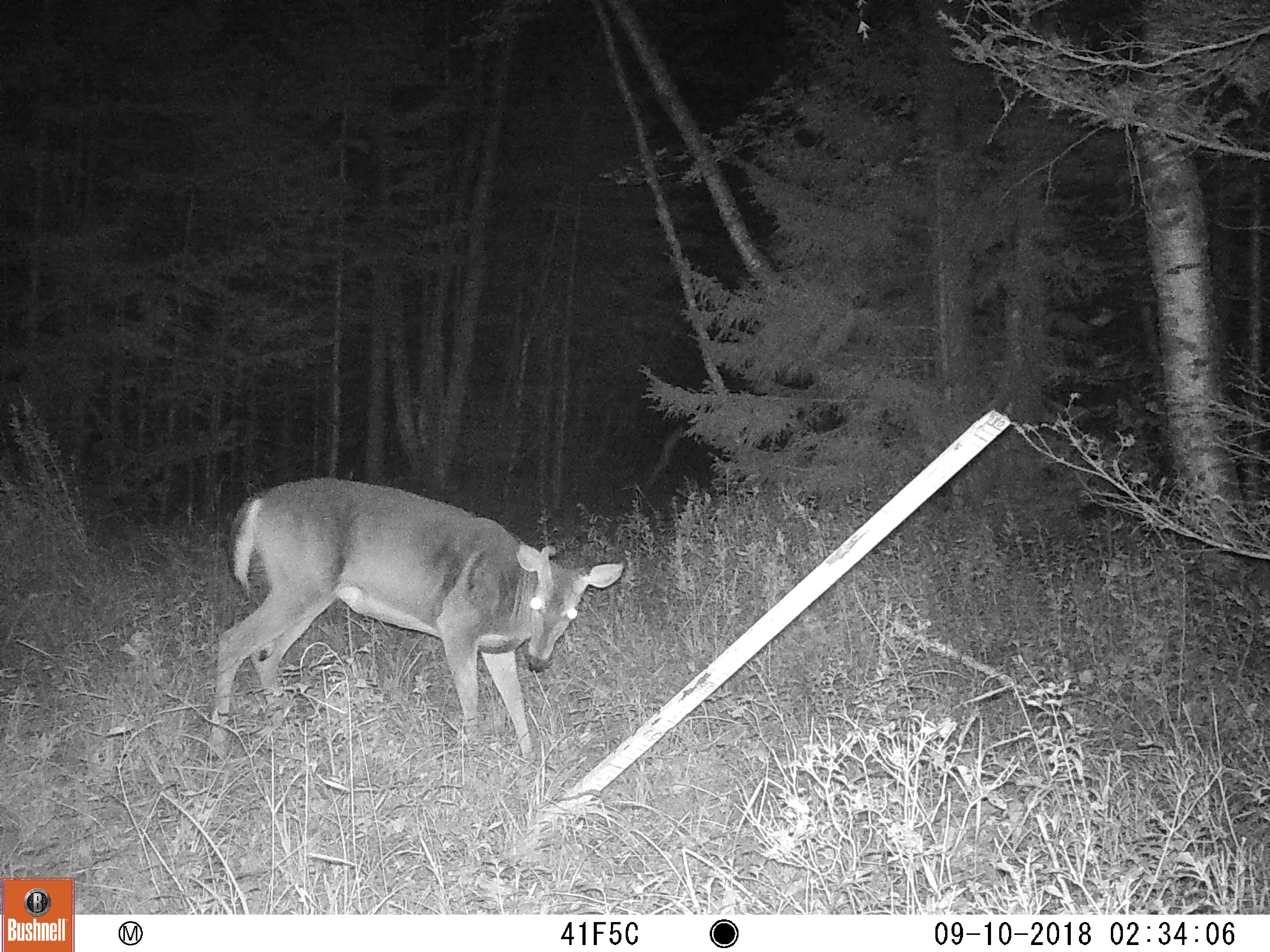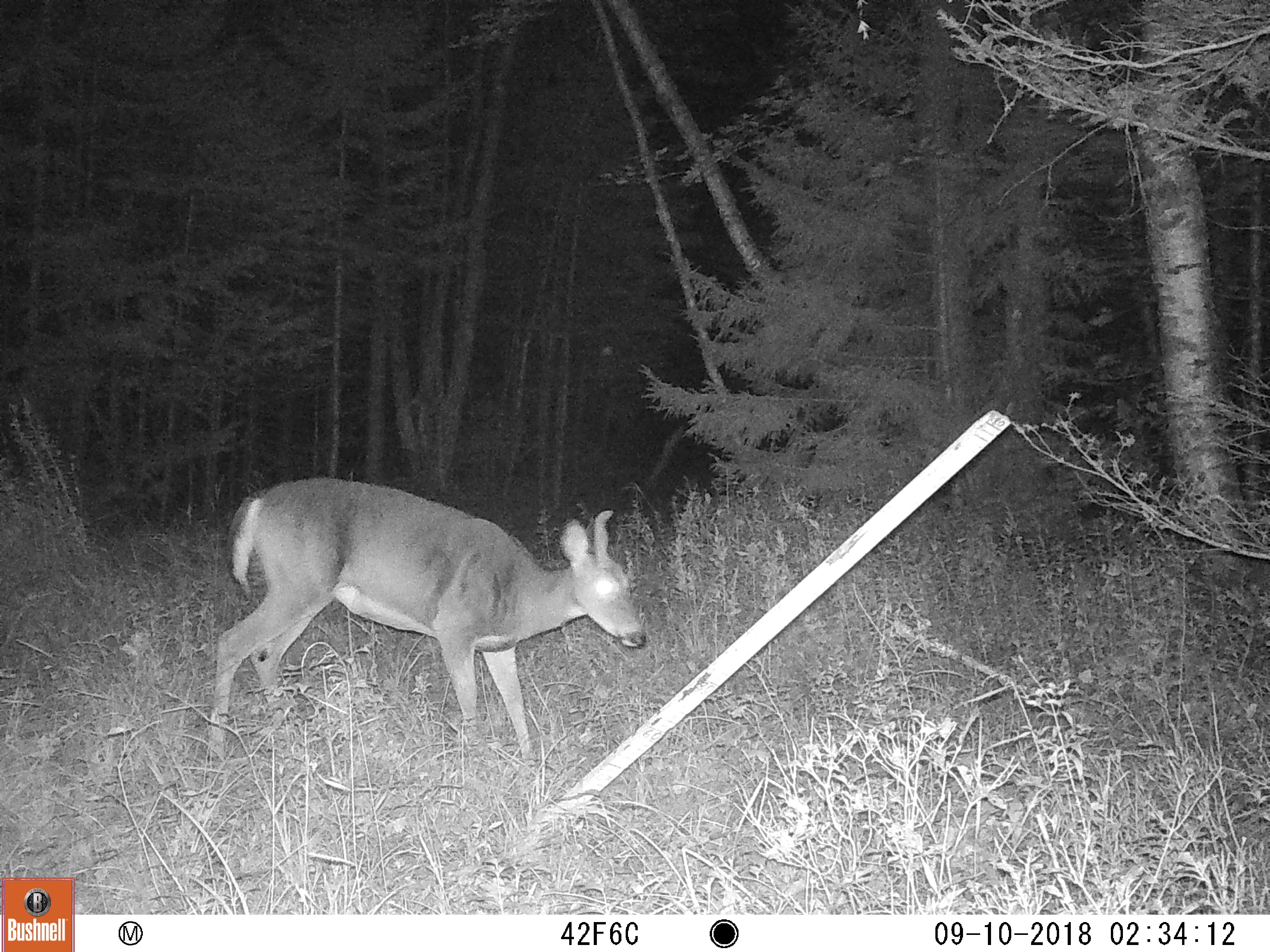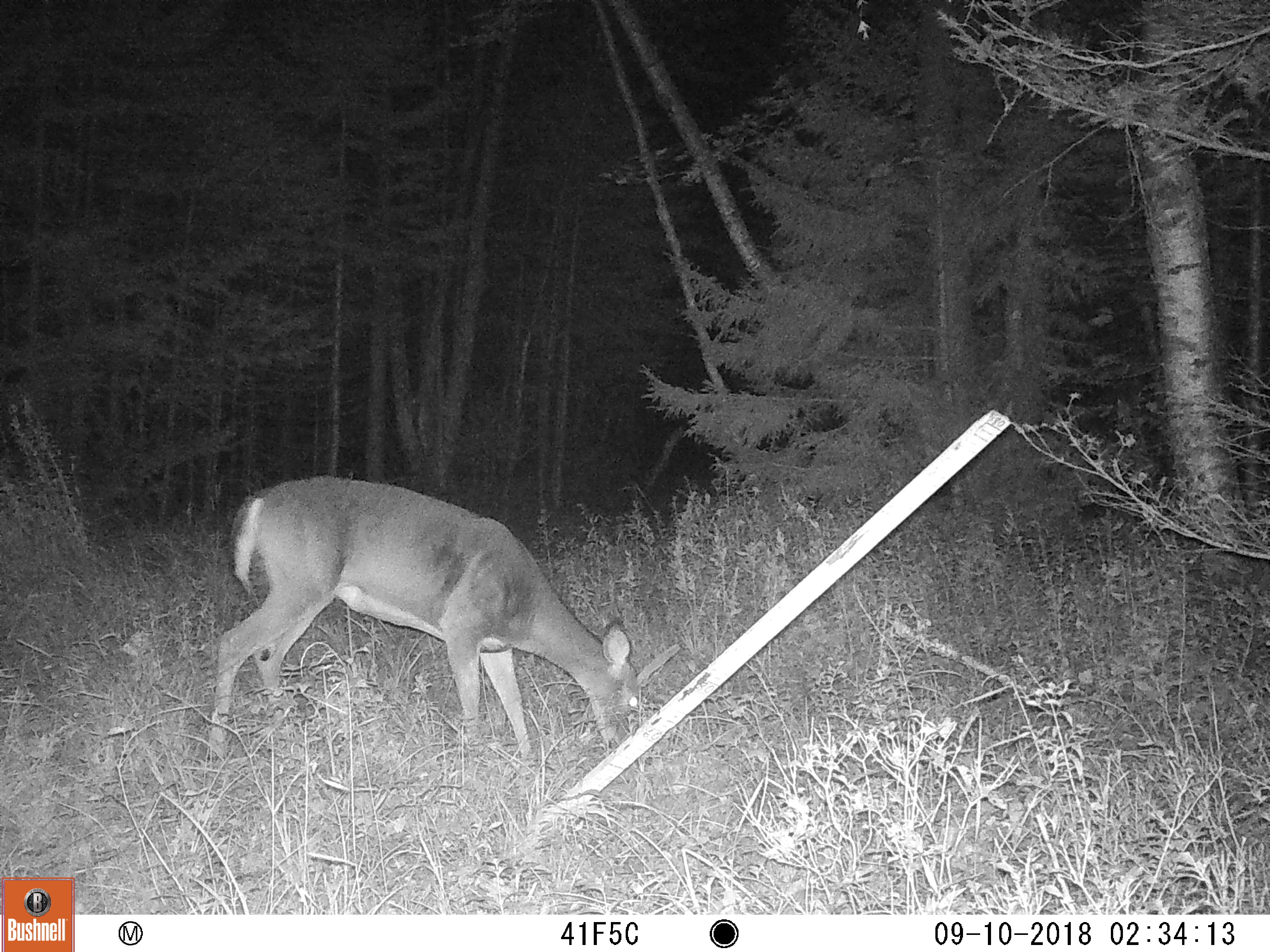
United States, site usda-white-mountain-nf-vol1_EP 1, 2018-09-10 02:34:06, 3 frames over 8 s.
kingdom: Animalia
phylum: Chordata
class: Mammalia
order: Artiodactyla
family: Cervidae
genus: Odocoileus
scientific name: Odocoileus virginianus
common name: white-tailed deer